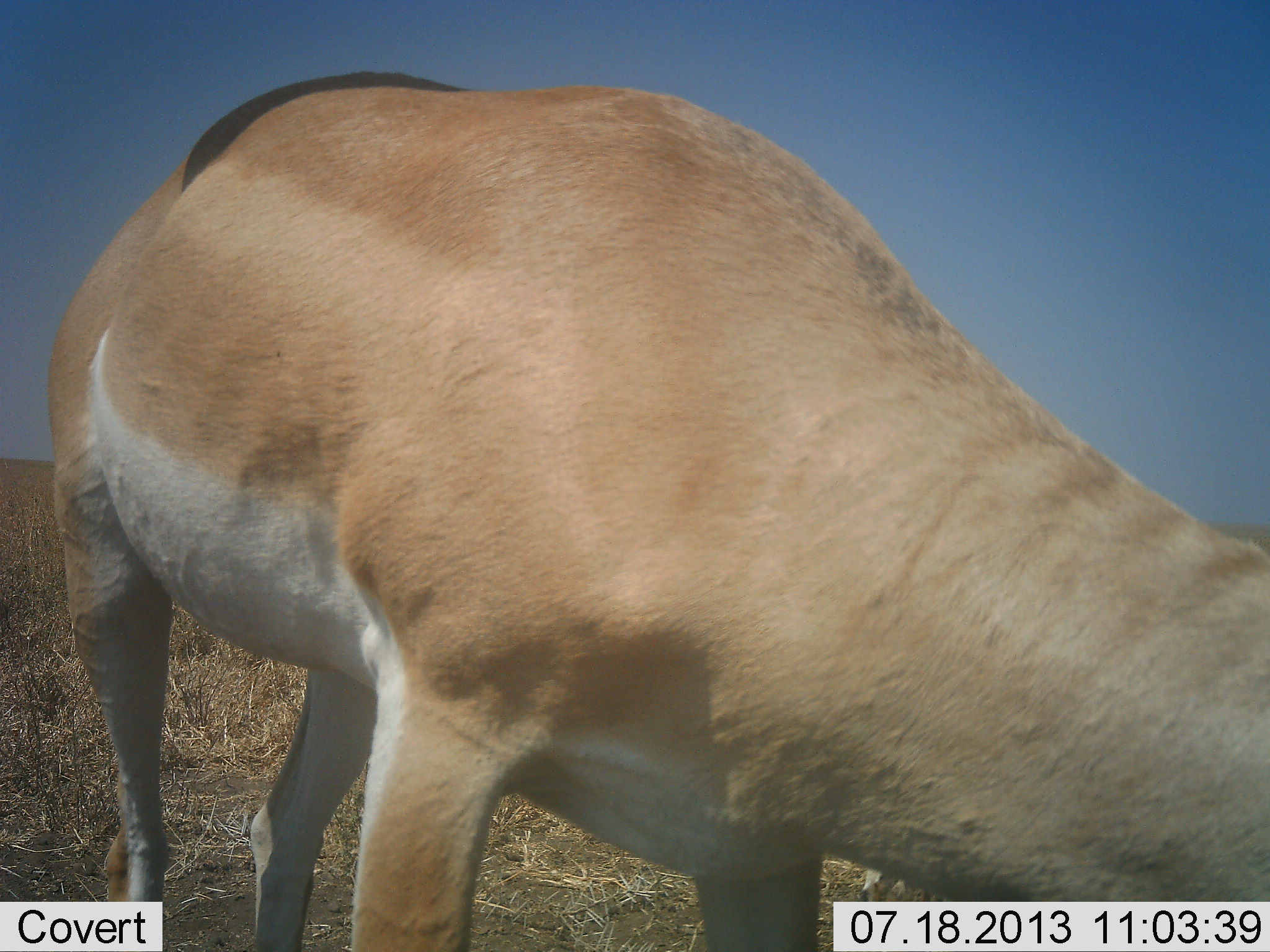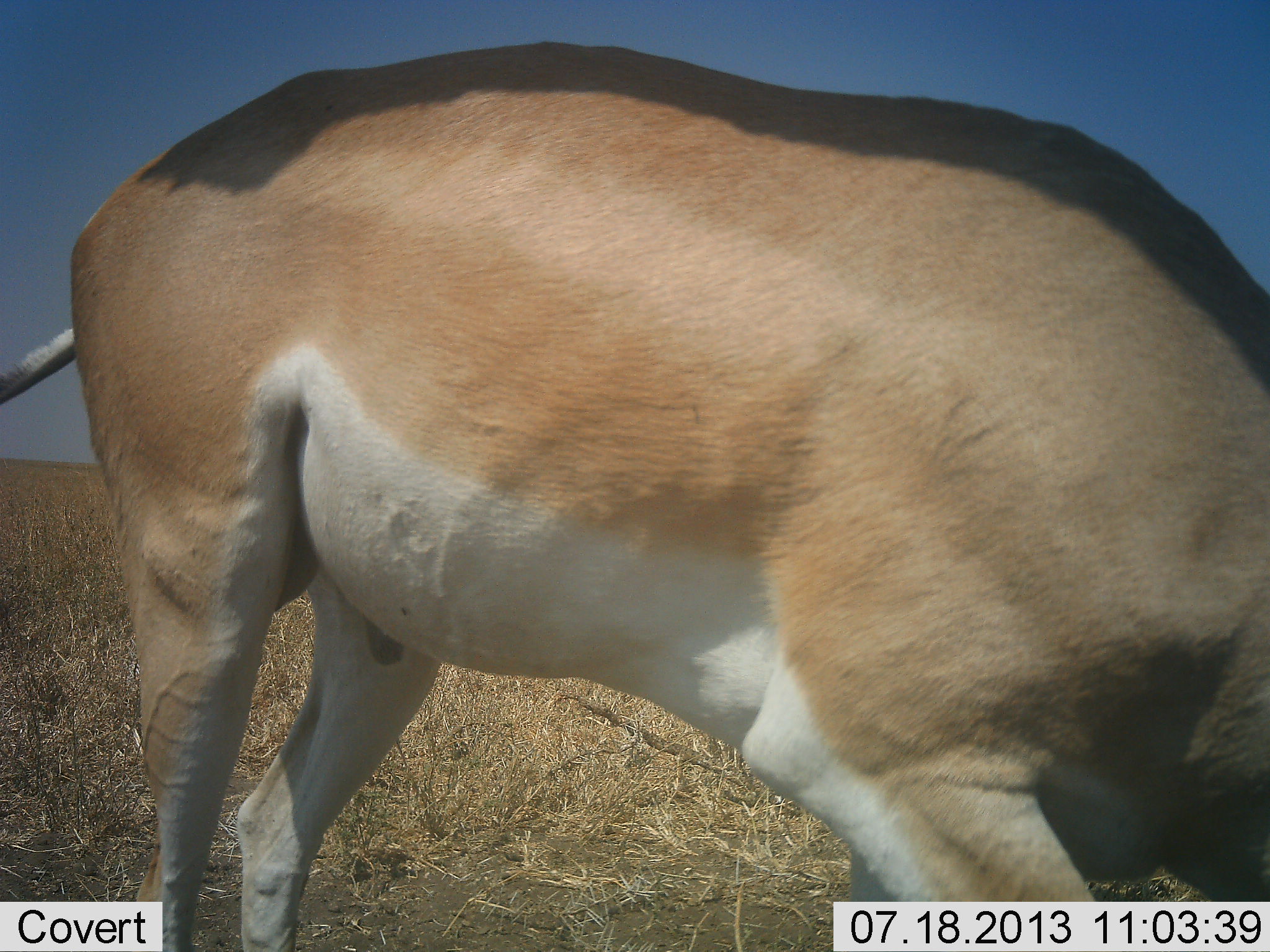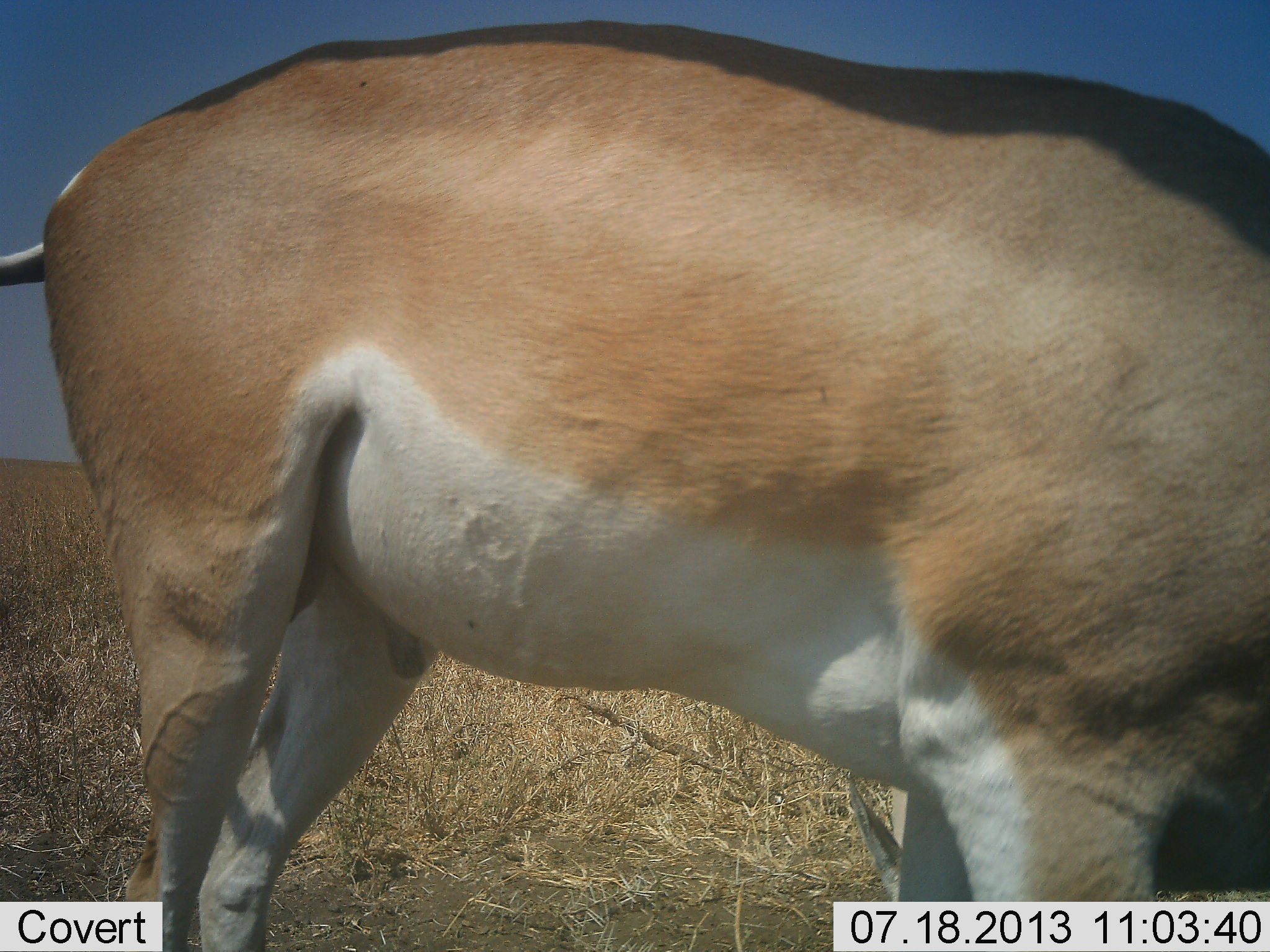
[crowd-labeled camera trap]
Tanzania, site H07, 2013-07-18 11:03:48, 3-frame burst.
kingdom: Animalia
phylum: Chordata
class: Mammalia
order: Artiodactyla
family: Bovidae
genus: Nanger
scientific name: Nanger granti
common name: grant's gazelle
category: gazellegrants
Gazellegrants (grant's gazelle) (Nanger granti), count 1. Behavior (volunteer vote fractions): standing 43%, resting 0%, moving 7%, interacting 0%. Young present (vote fraction): 0%. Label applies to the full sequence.